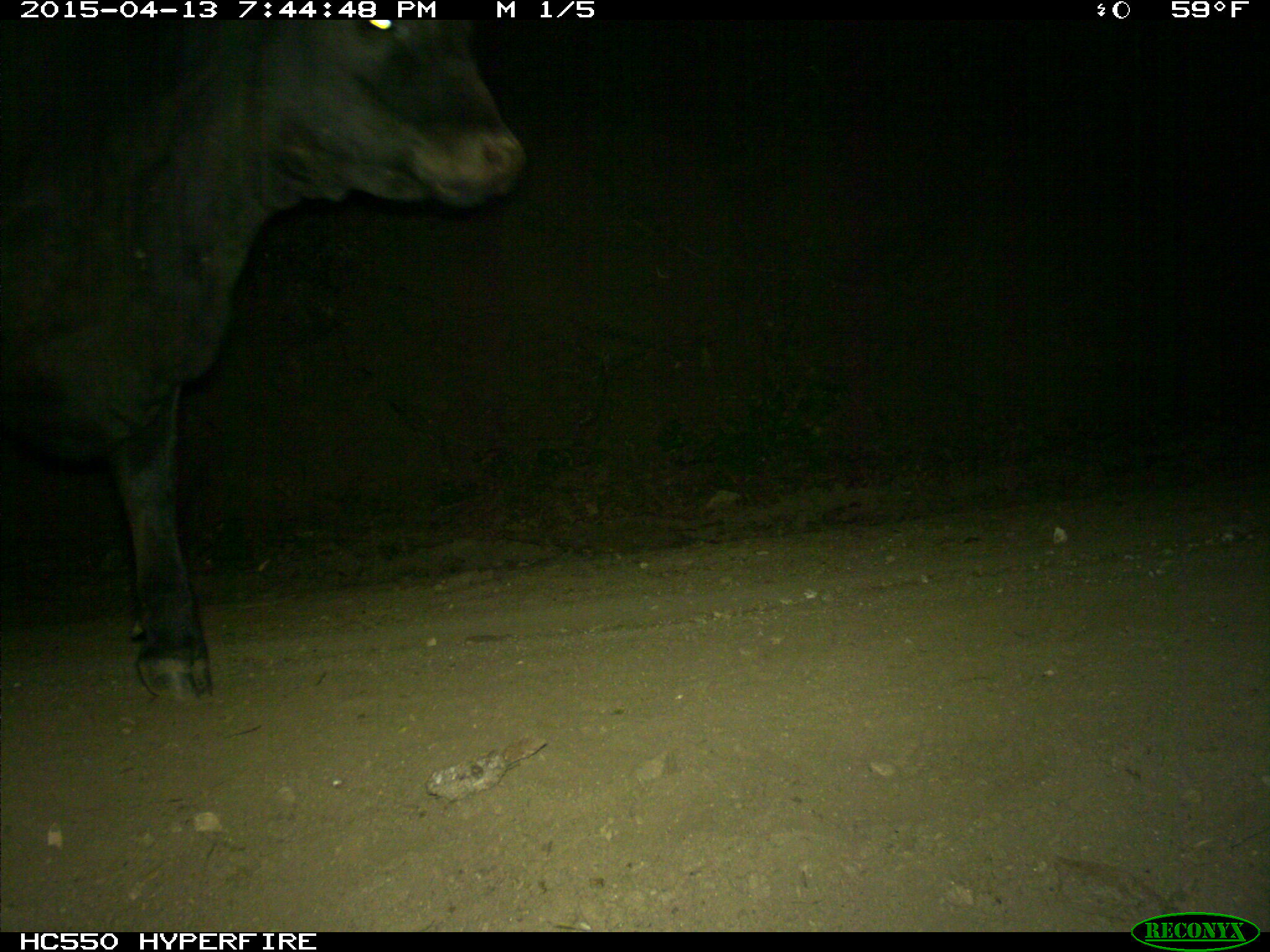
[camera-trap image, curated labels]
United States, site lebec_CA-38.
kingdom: Animalia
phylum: Chordata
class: Mammalia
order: Artiodactyla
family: Bovidae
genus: Bos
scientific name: Bos taurus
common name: domestic cow